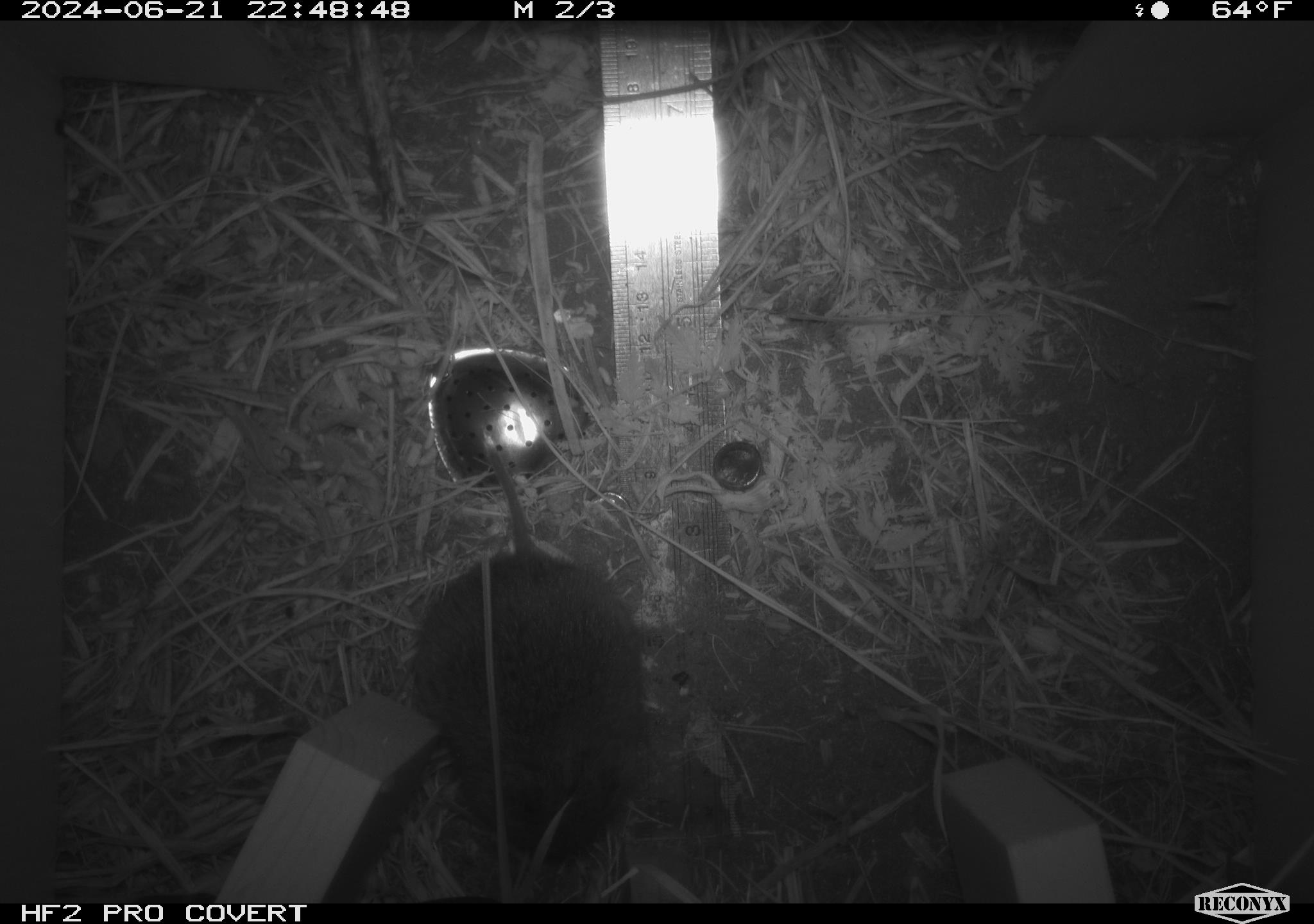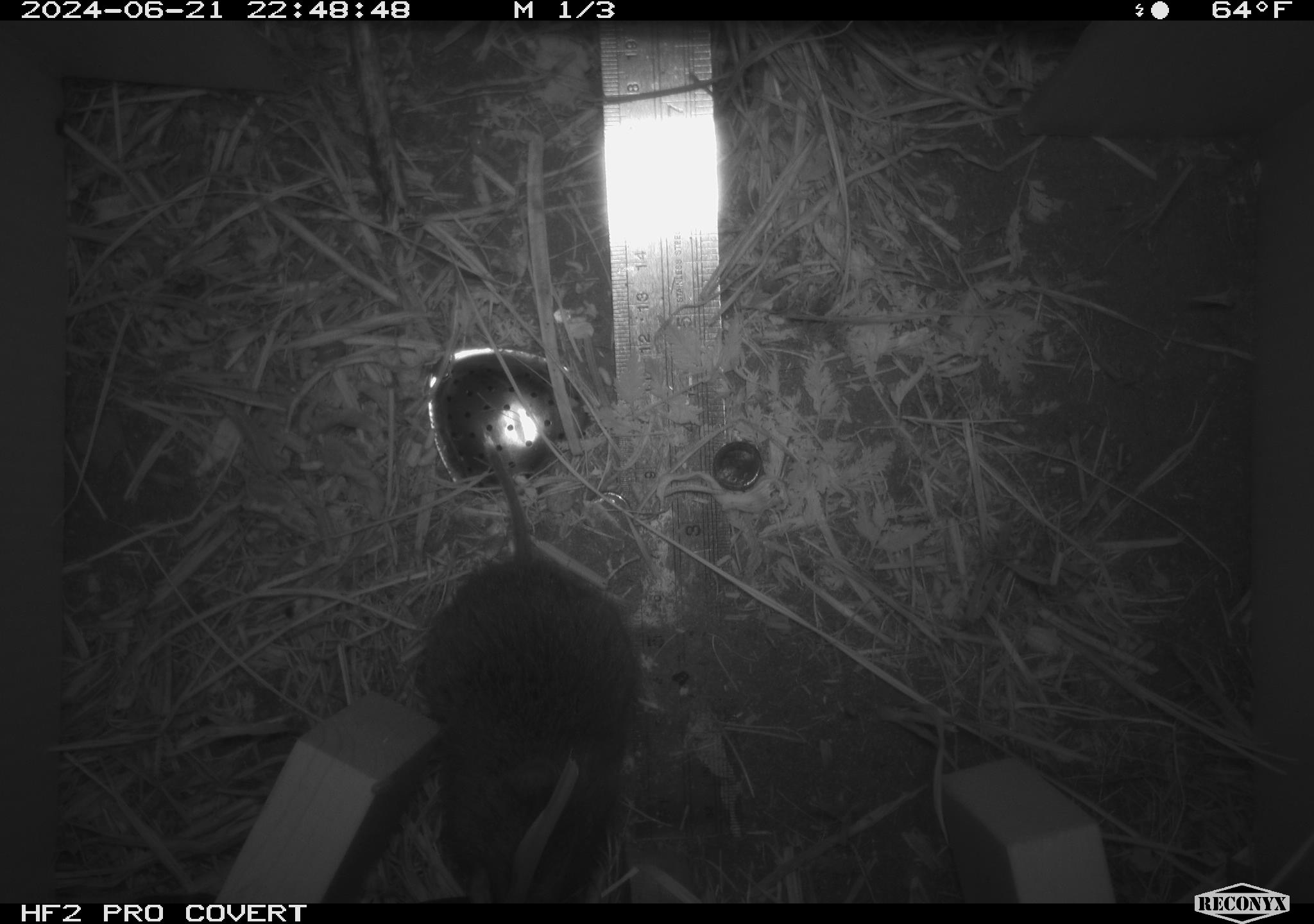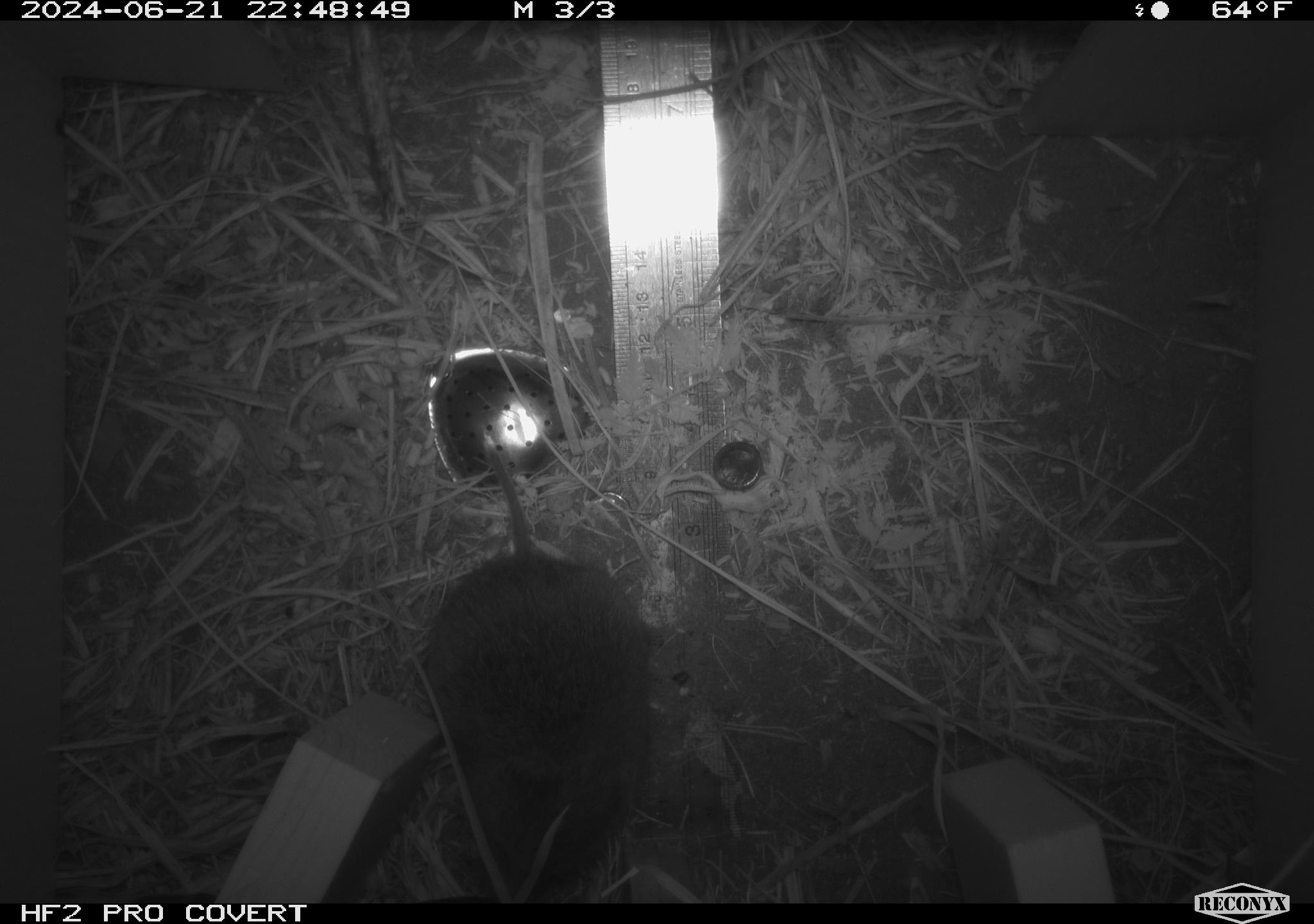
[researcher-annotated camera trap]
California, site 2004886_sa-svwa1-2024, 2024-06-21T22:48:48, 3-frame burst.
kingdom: Animalia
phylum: Chordata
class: Mammalia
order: Rodentia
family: Cricetidae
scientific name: Arvicolinae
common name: voles, lemmings, and muskrats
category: arvicolinae subfamily